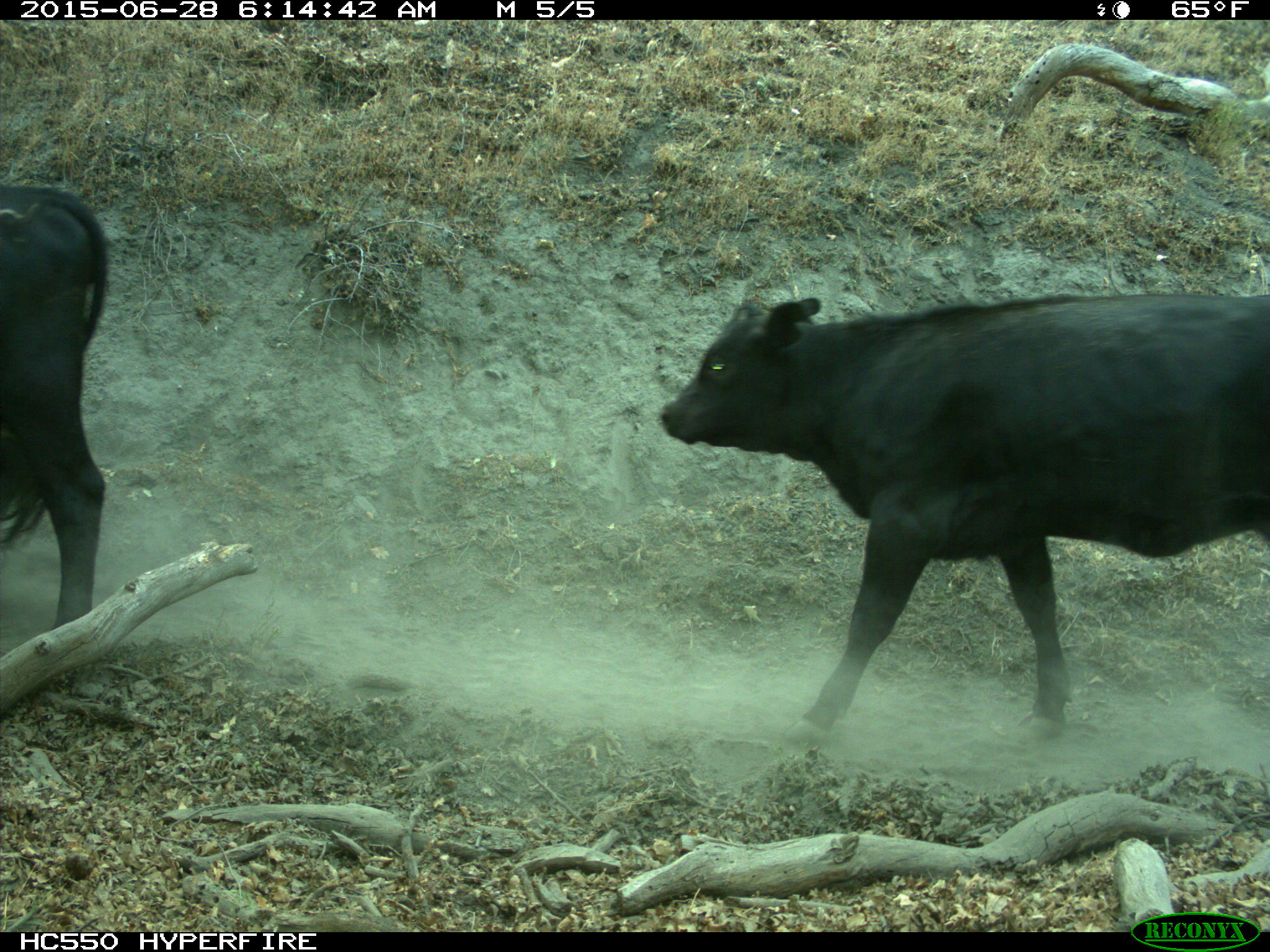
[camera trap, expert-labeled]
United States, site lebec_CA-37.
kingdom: Animalia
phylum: Chordata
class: Mammalia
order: Artiodactyla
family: Bovidae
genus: Bos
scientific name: Bos taurus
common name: domestic cow